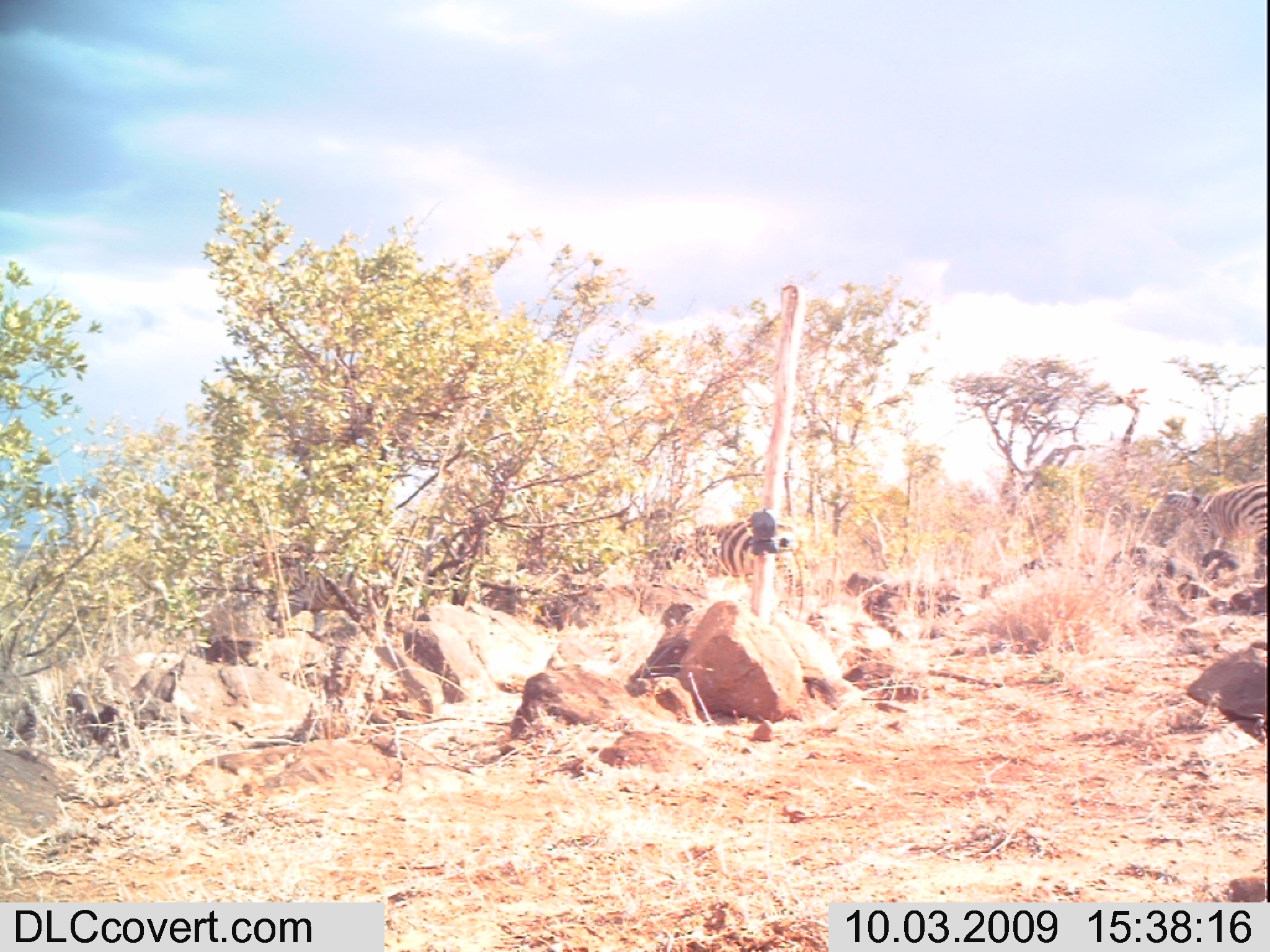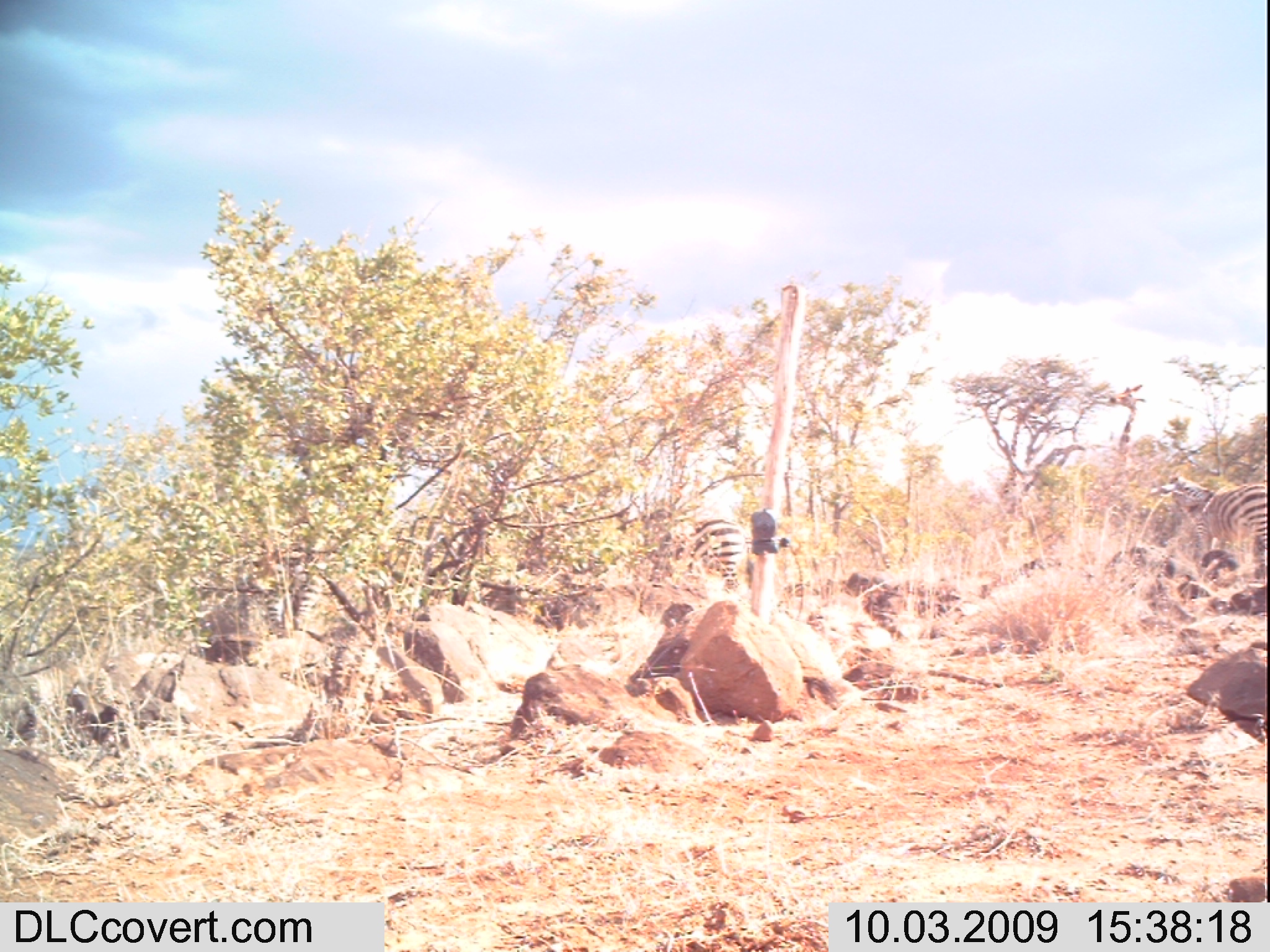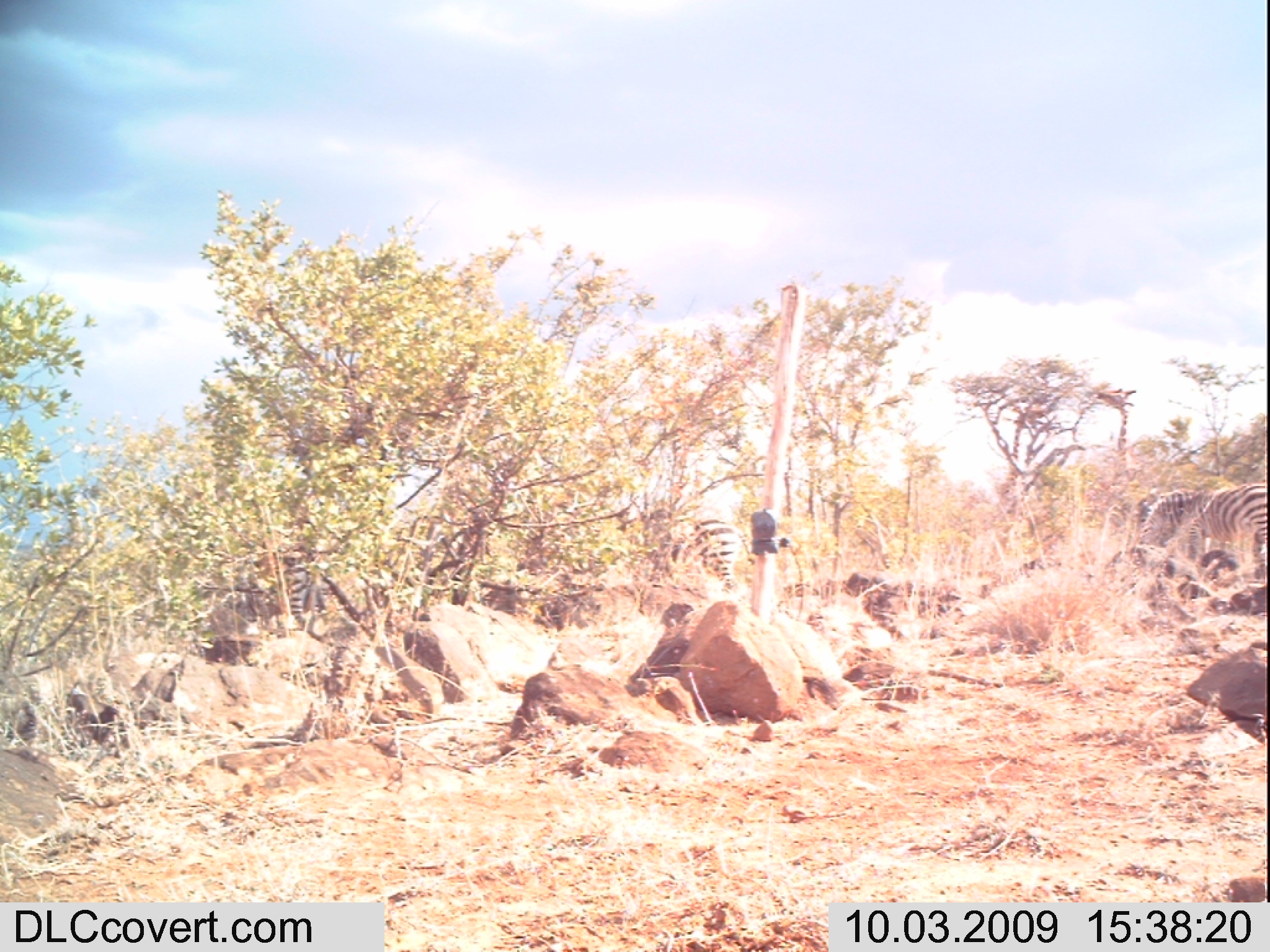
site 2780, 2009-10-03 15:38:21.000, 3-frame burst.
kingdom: Animalia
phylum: Chordata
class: Mammalia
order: Perissodactyla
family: Equidae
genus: Equus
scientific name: Equus quagga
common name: plains zebra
Equus quagga (plains zebra), count 3.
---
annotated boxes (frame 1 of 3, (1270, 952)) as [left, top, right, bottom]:
equus quagga: [666, 521, 795, 590]; [1168, 483, 1270, 561]; [285, 568, 370, 631]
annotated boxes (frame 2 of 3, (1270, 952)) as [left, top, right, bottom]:
equus quagga: [1149, 476, 1270, 564]; [1081, 383, 1145, 520]; [647, 511, 745, 591]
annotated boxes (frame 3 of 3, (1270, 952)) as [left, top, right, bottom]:
equus quagga: [1149, 476, 1270, 564]; [201, 547, 332, 626]; [1081, 383, 1145, 520]; [647, 511, 745, 591]